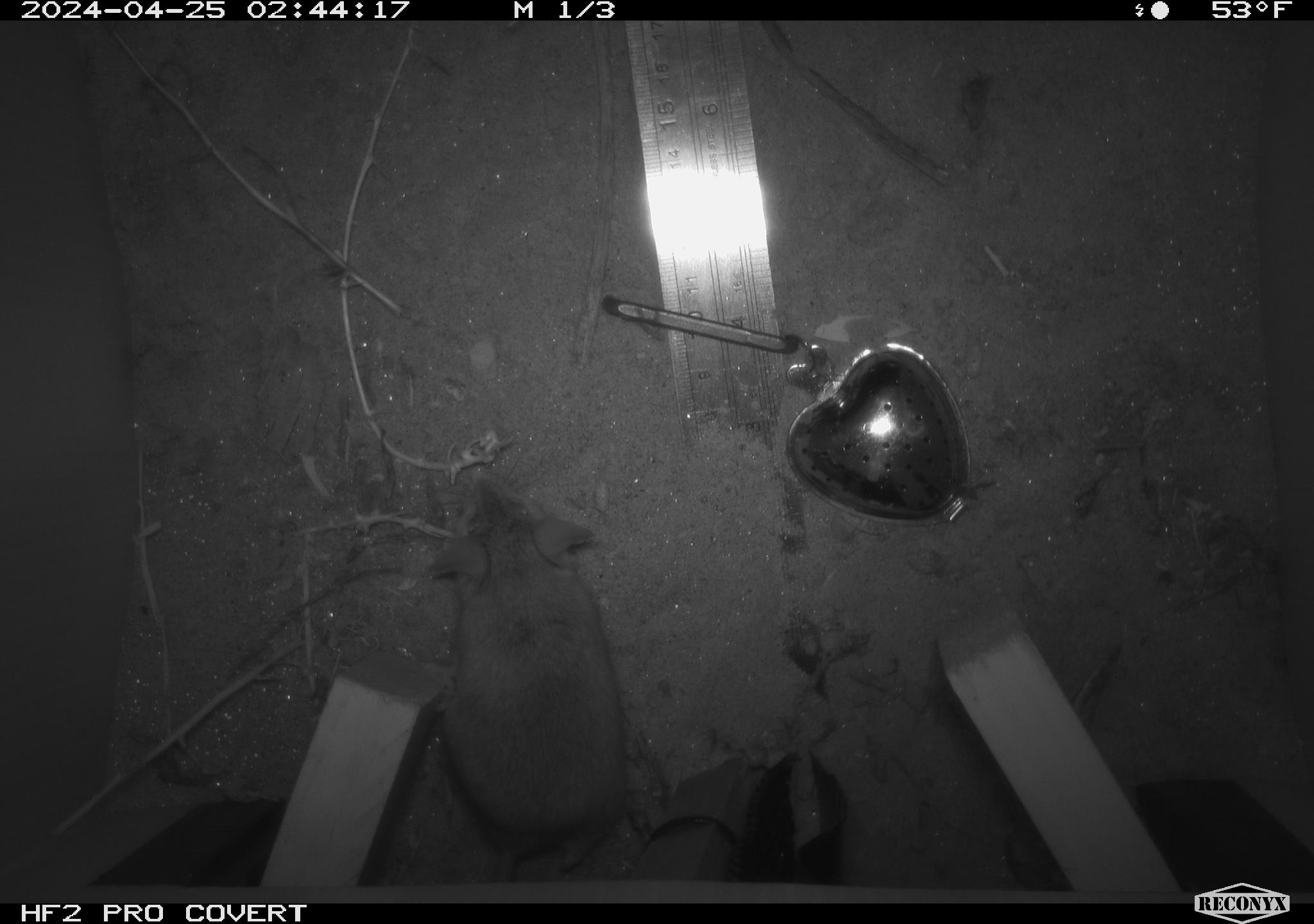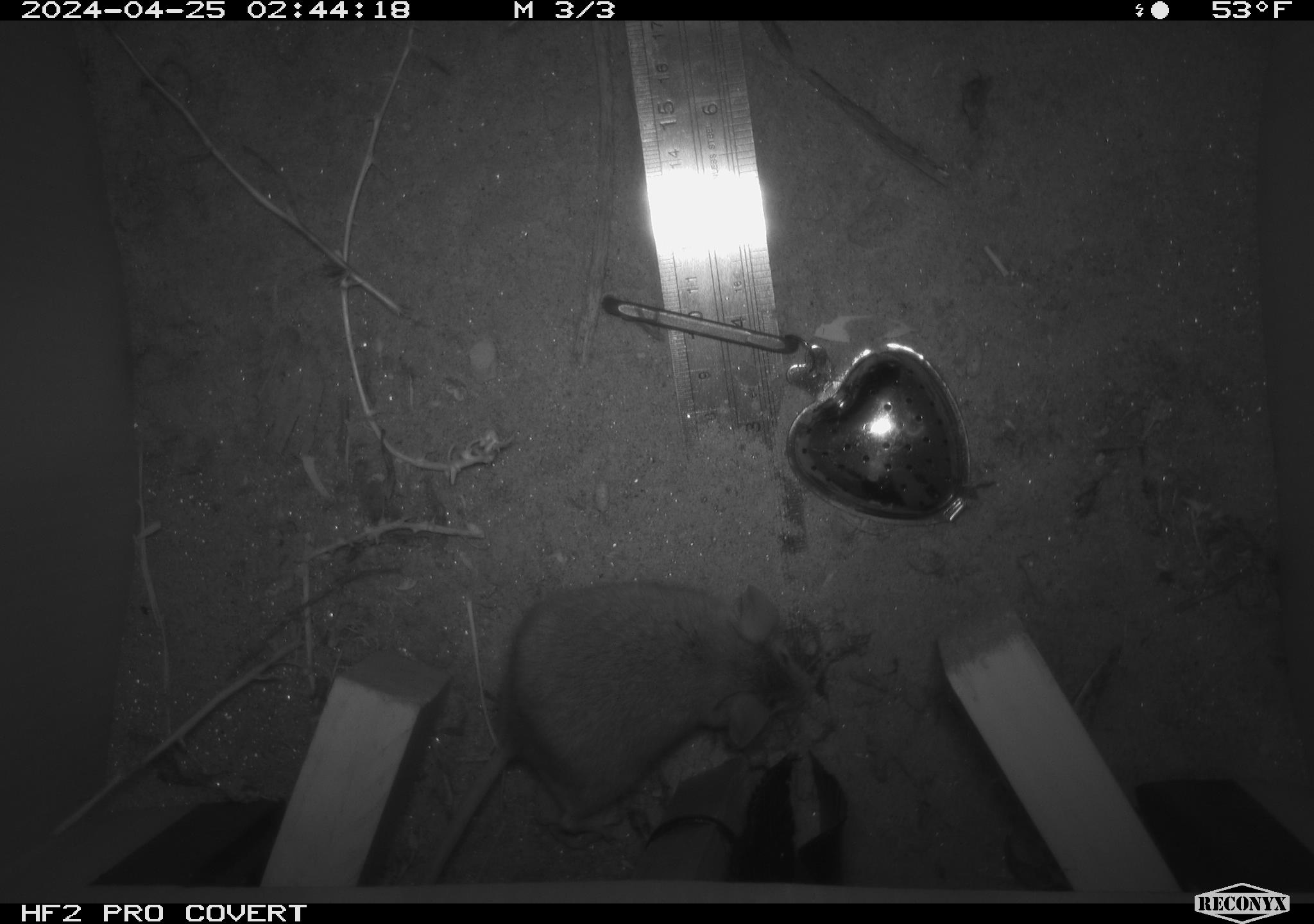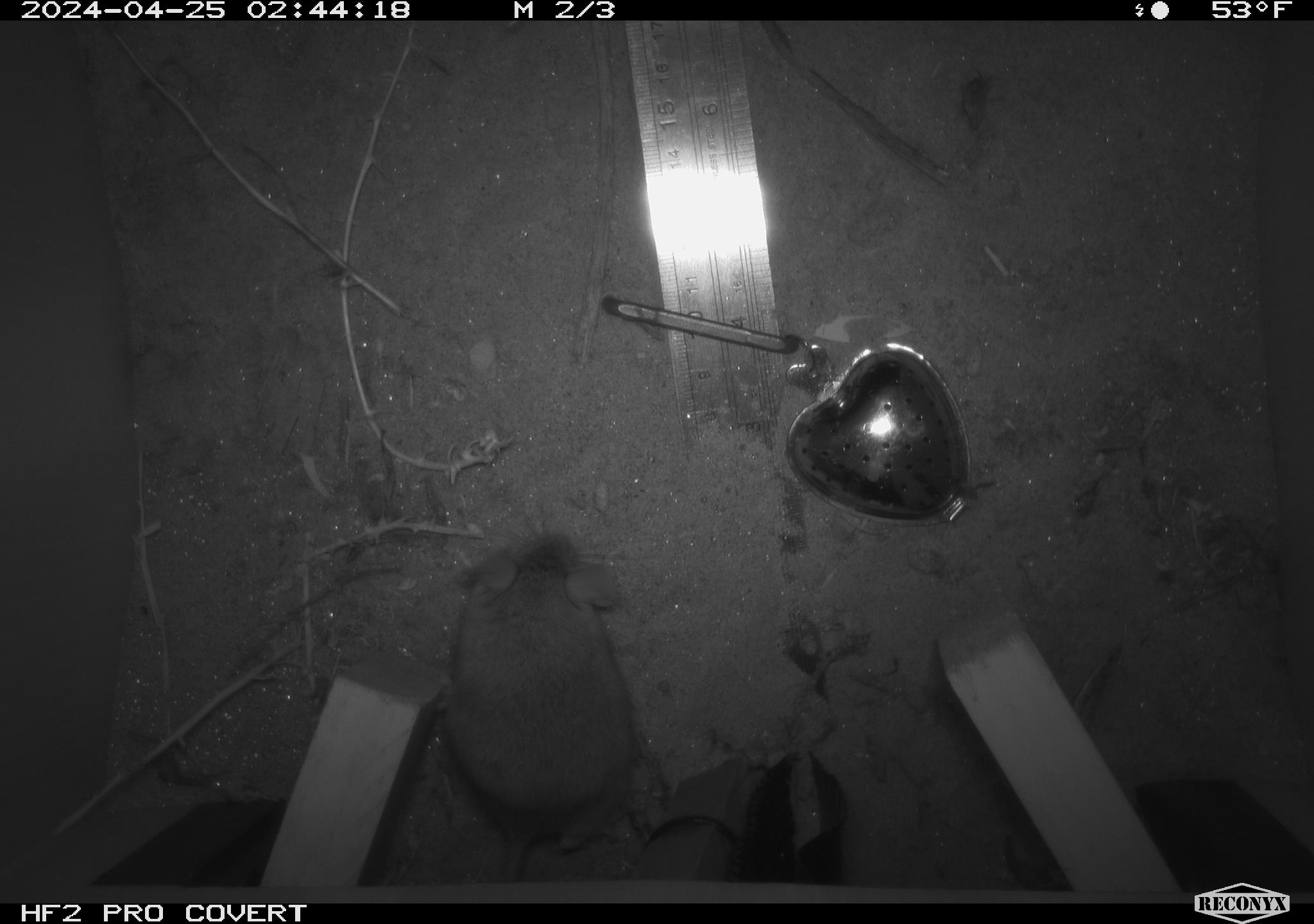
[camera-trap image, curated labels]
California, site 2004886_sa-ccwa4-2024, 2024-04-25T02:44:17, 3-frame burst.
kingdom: Animalia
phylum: Chordata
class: Mammalia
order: Rodentia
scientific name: Rodentia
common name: woodrat or rat or mouse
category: woodrat or rat or mouse species